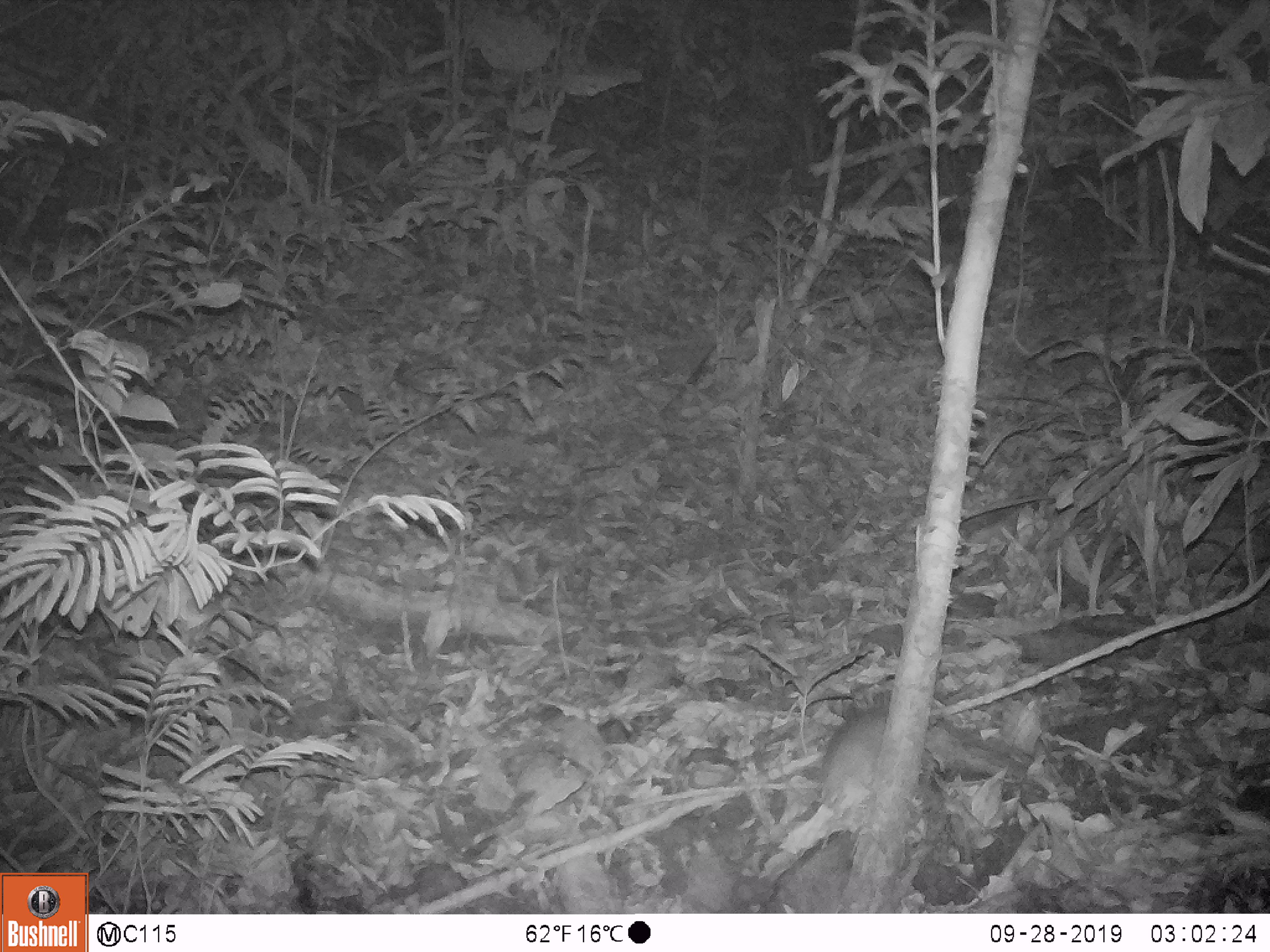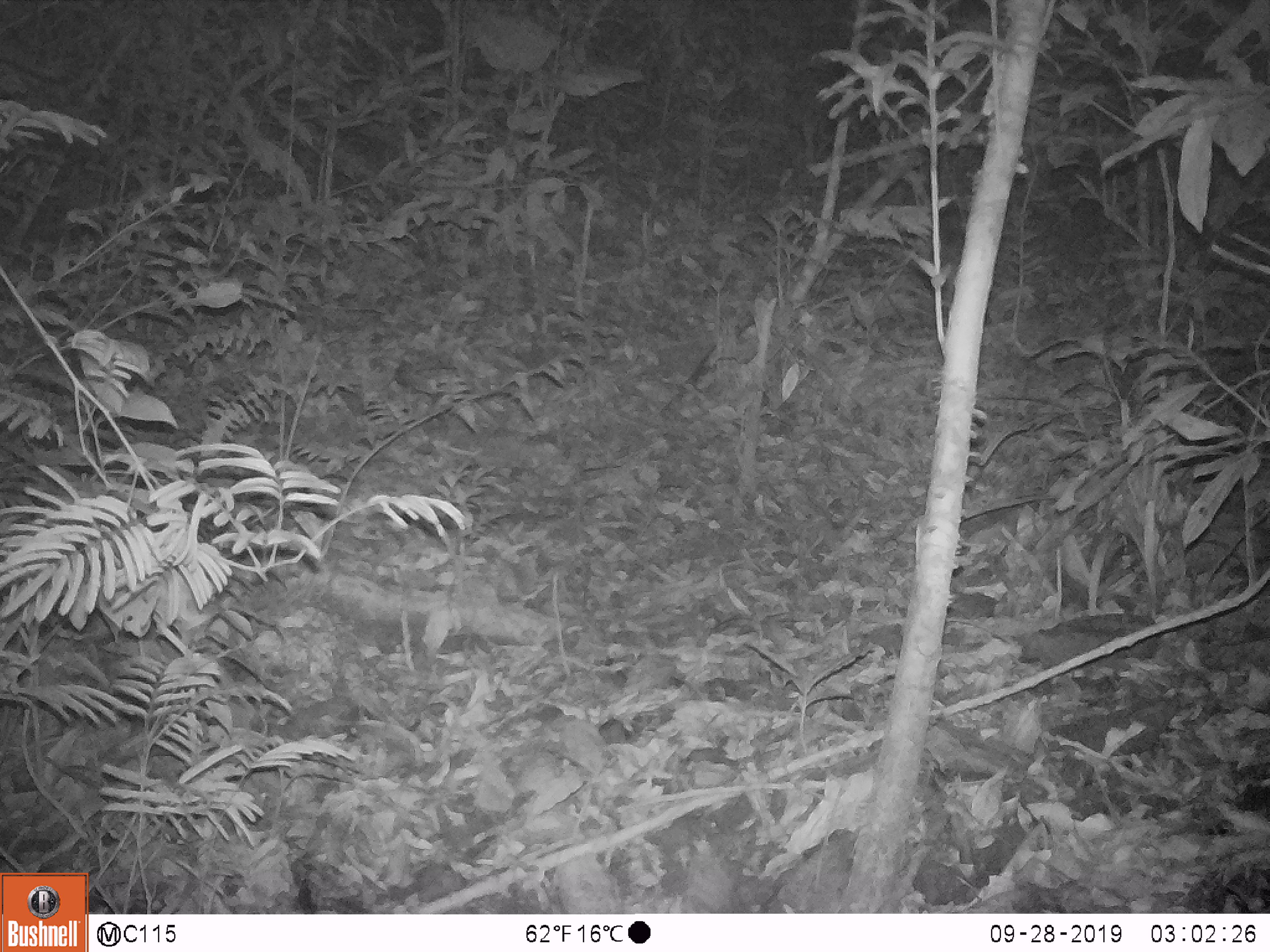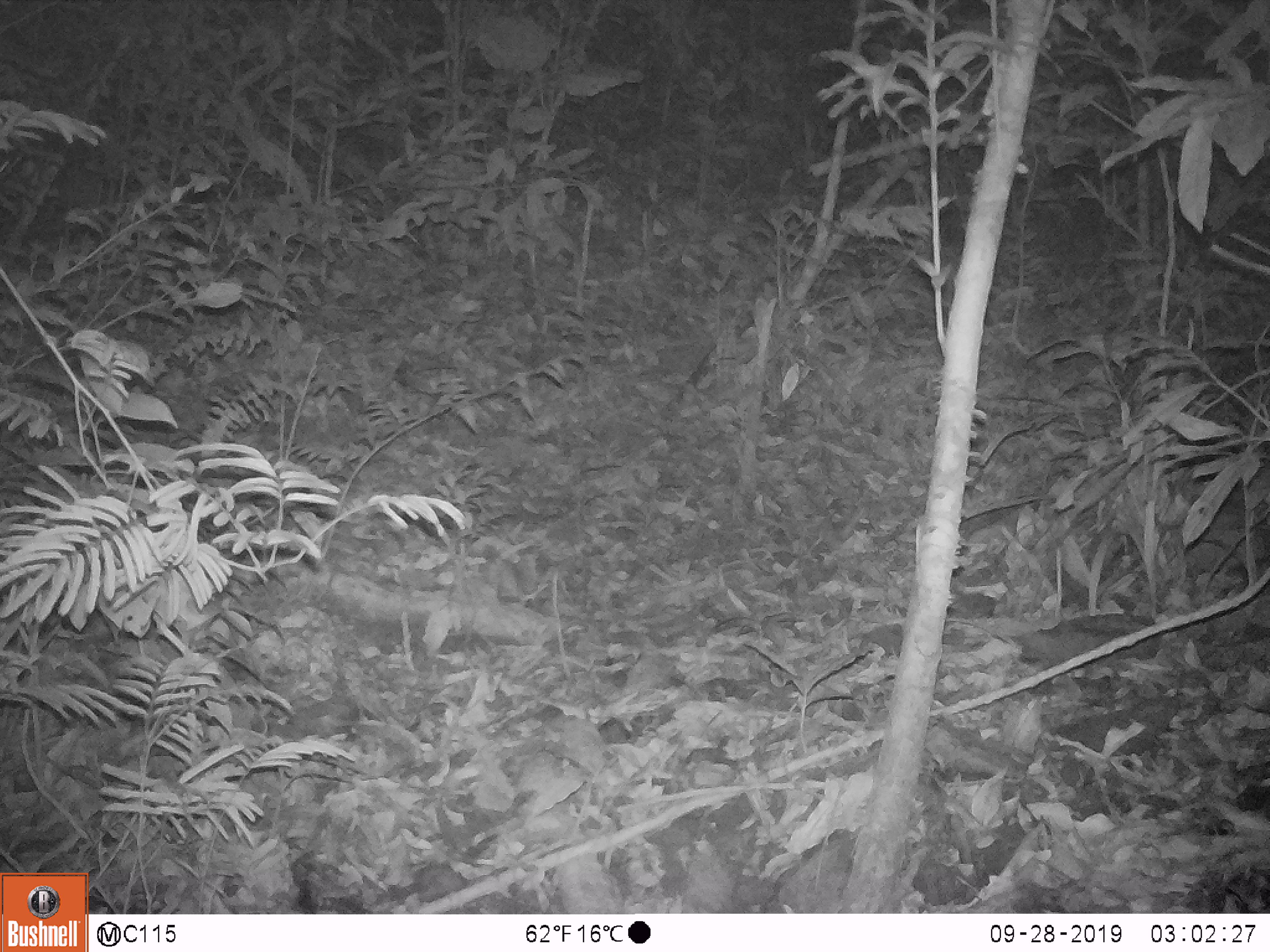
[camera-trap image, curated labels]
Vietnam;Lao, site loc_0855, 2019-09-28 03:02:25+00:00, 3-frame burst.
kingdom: Animalia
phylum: Chordata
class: Mammalia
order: Rodentia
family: Muridae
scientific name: Muridae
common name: old-world mice and rats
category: unidentified murid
Unidentified murid (old-world mice and rats) (Muridae). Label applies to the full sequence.